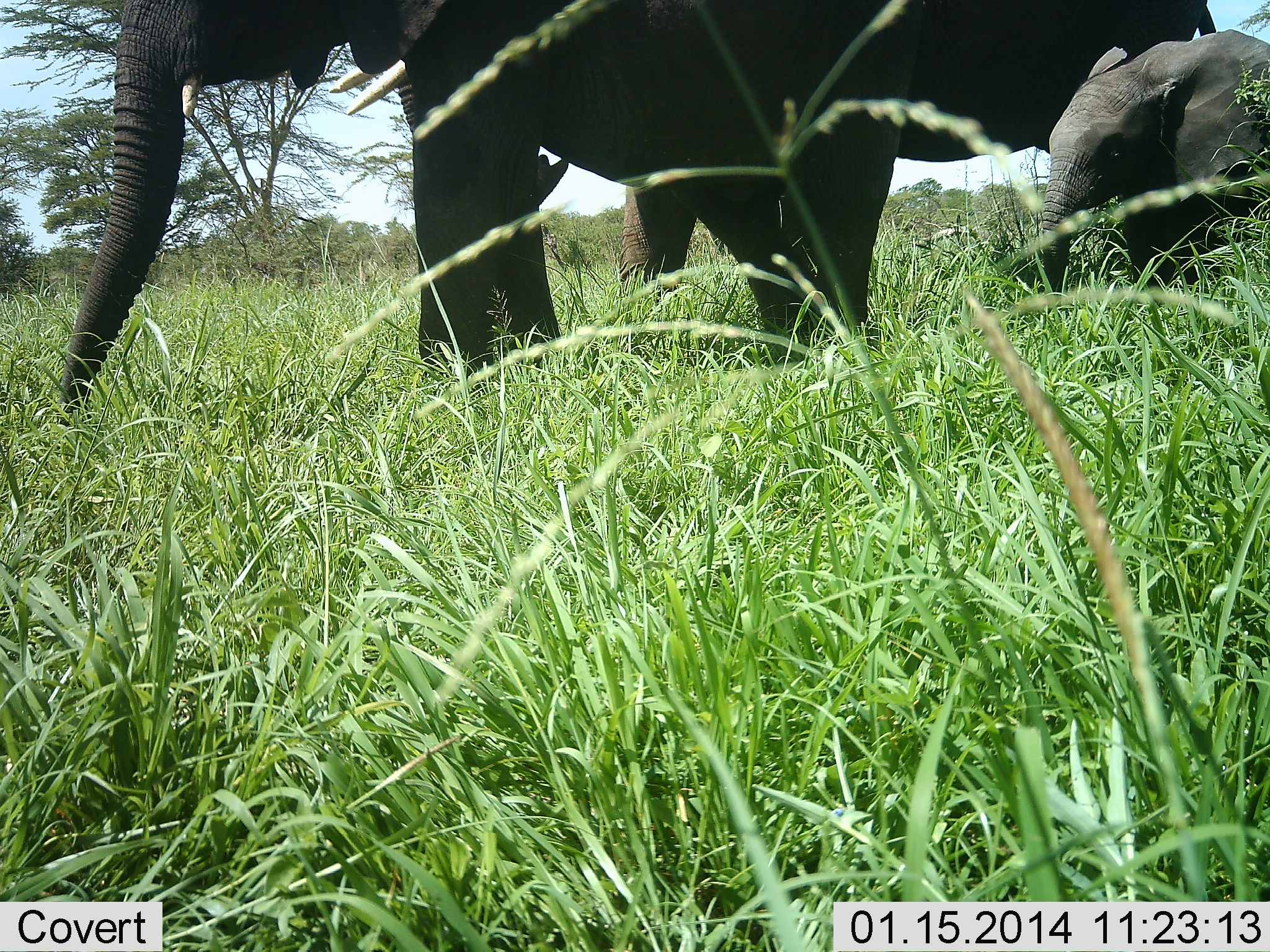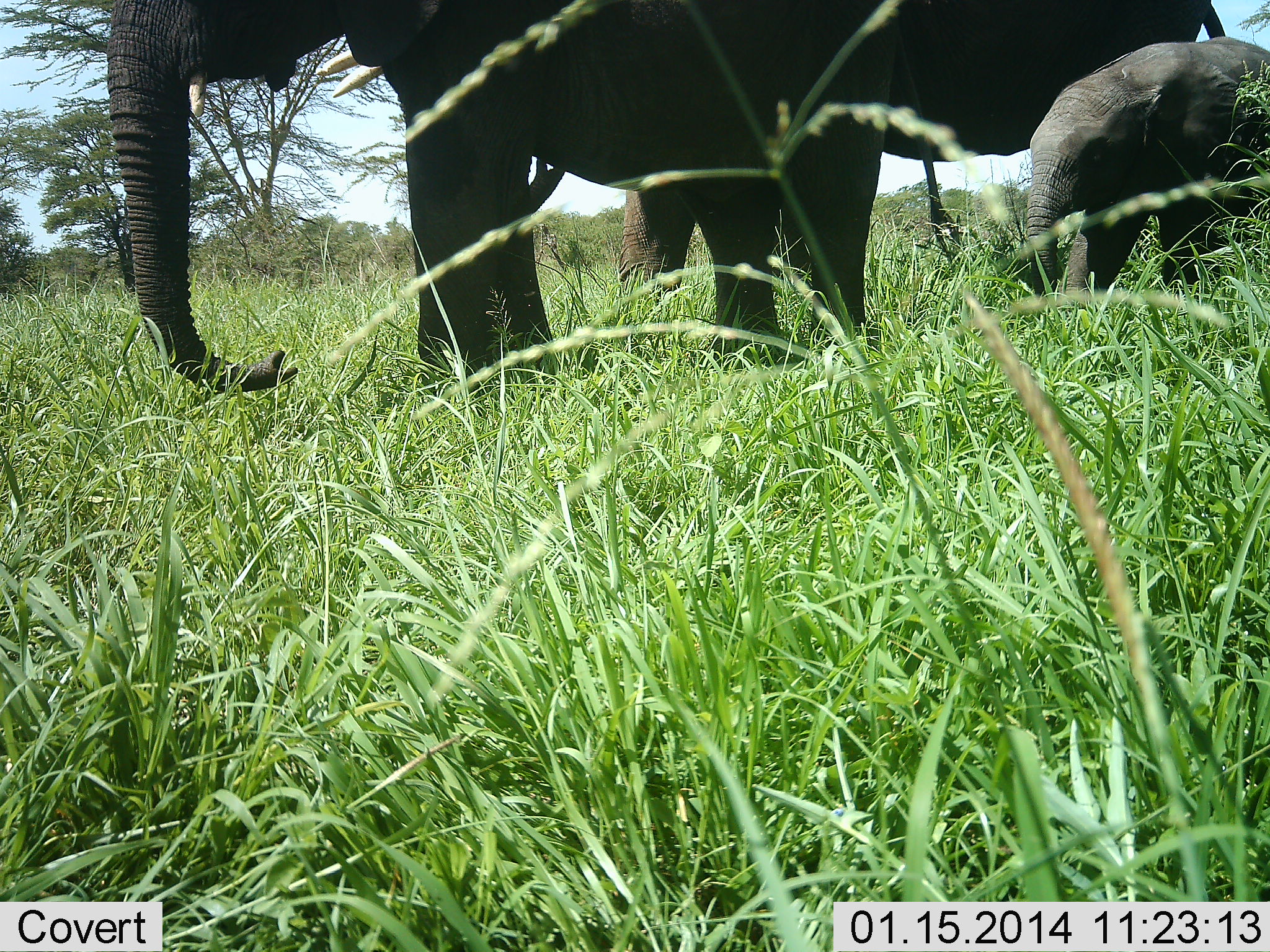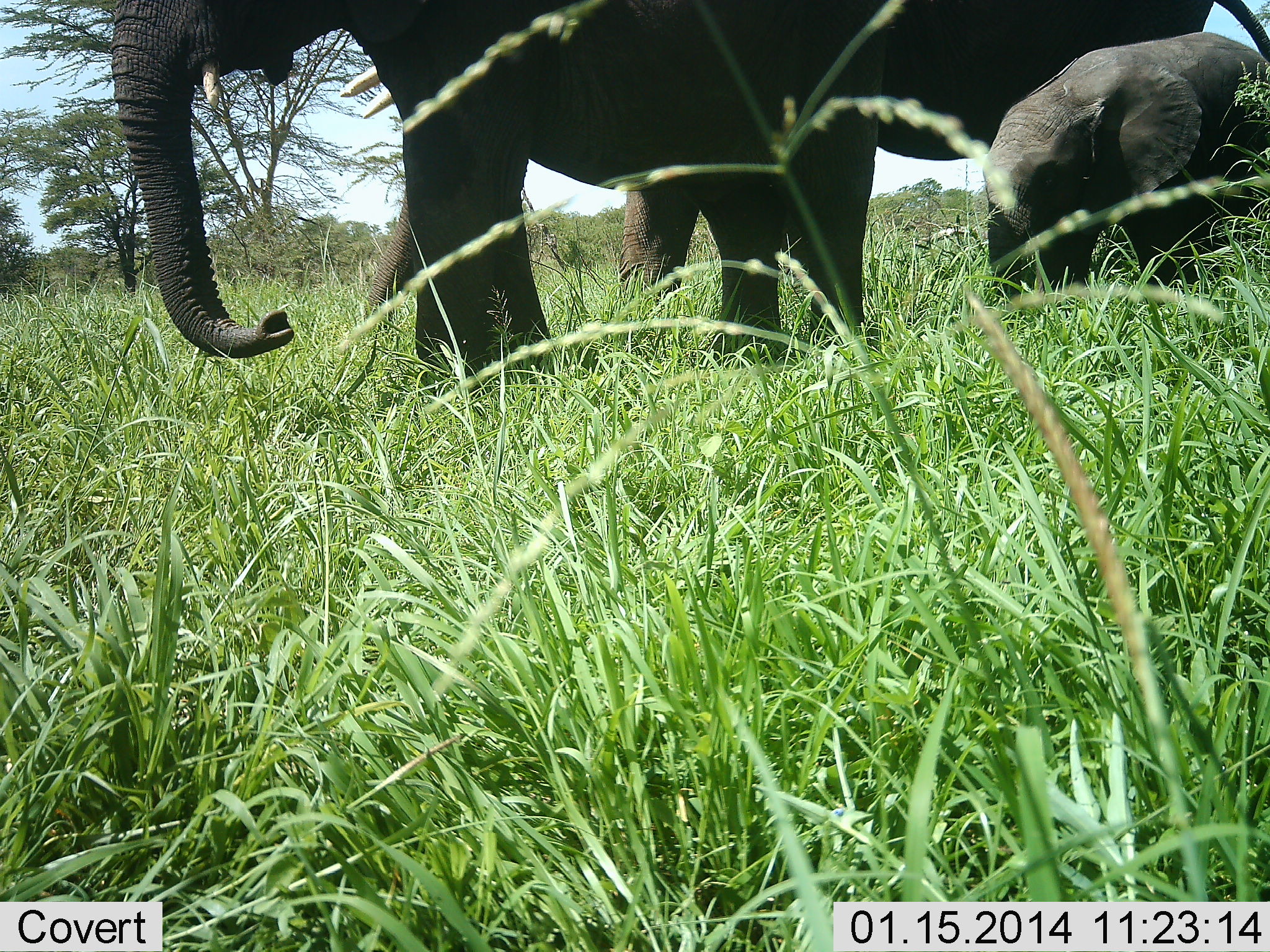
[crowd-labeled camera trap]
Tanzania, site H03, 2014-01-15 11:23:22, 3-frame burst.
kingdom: Animalia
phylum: Chordata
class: Mammalia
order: Proboscidea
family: Elephantidae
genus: Loxodonta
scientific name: Loxodonta africana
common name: african bush elephant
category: elephant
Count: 3.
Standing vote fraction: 50%.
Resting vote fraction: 0%.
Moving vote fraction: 60%.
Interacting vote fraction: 0%.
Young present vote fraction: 90%.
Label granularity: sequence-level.